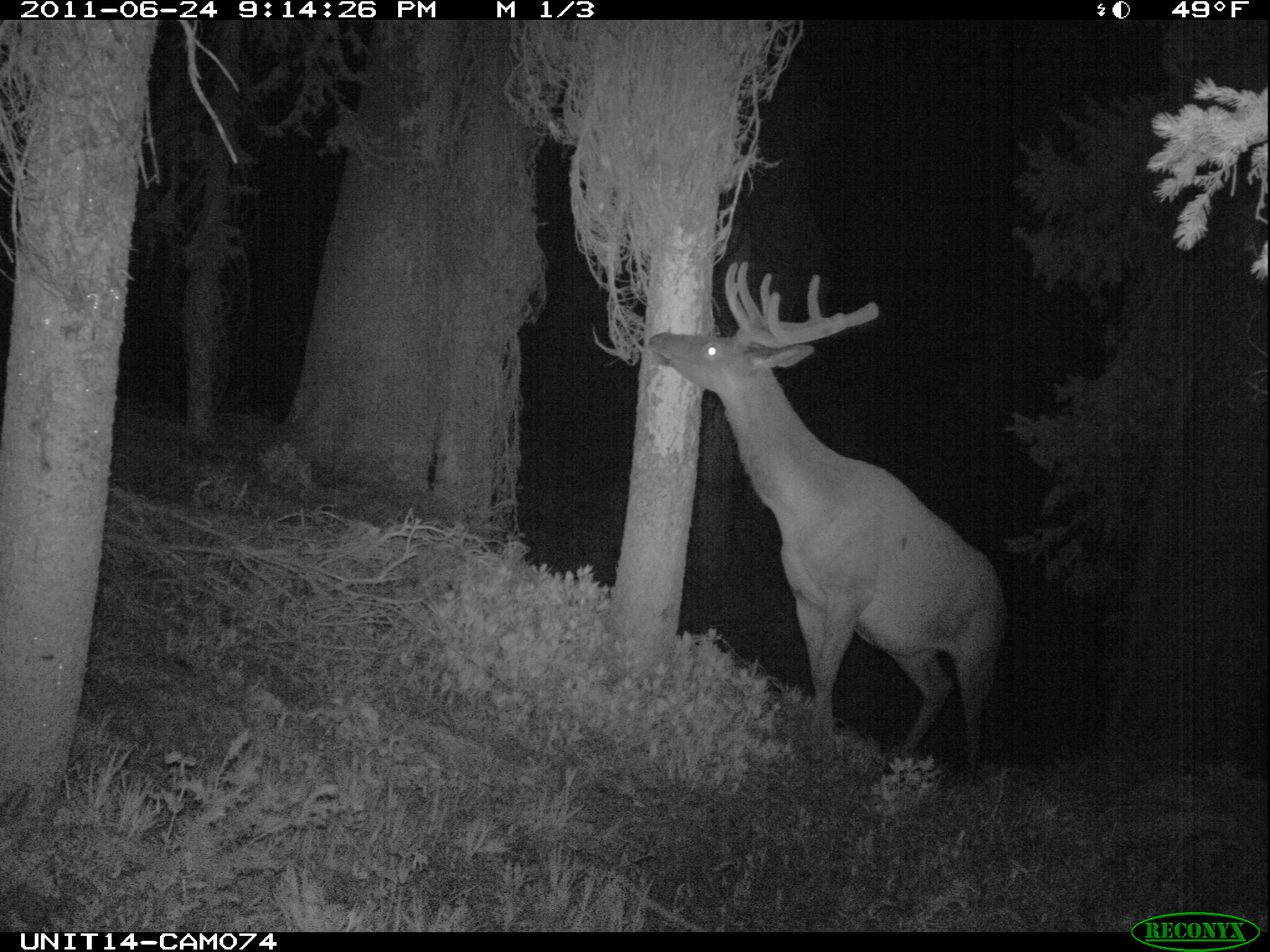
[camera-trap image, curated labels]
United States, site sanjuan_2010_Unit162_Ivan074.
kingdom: Animalia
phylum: Chordata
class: Mammalia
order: Artiodactyla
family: Cervidae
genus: Cervus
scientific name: Cervus elaphus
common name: red deer